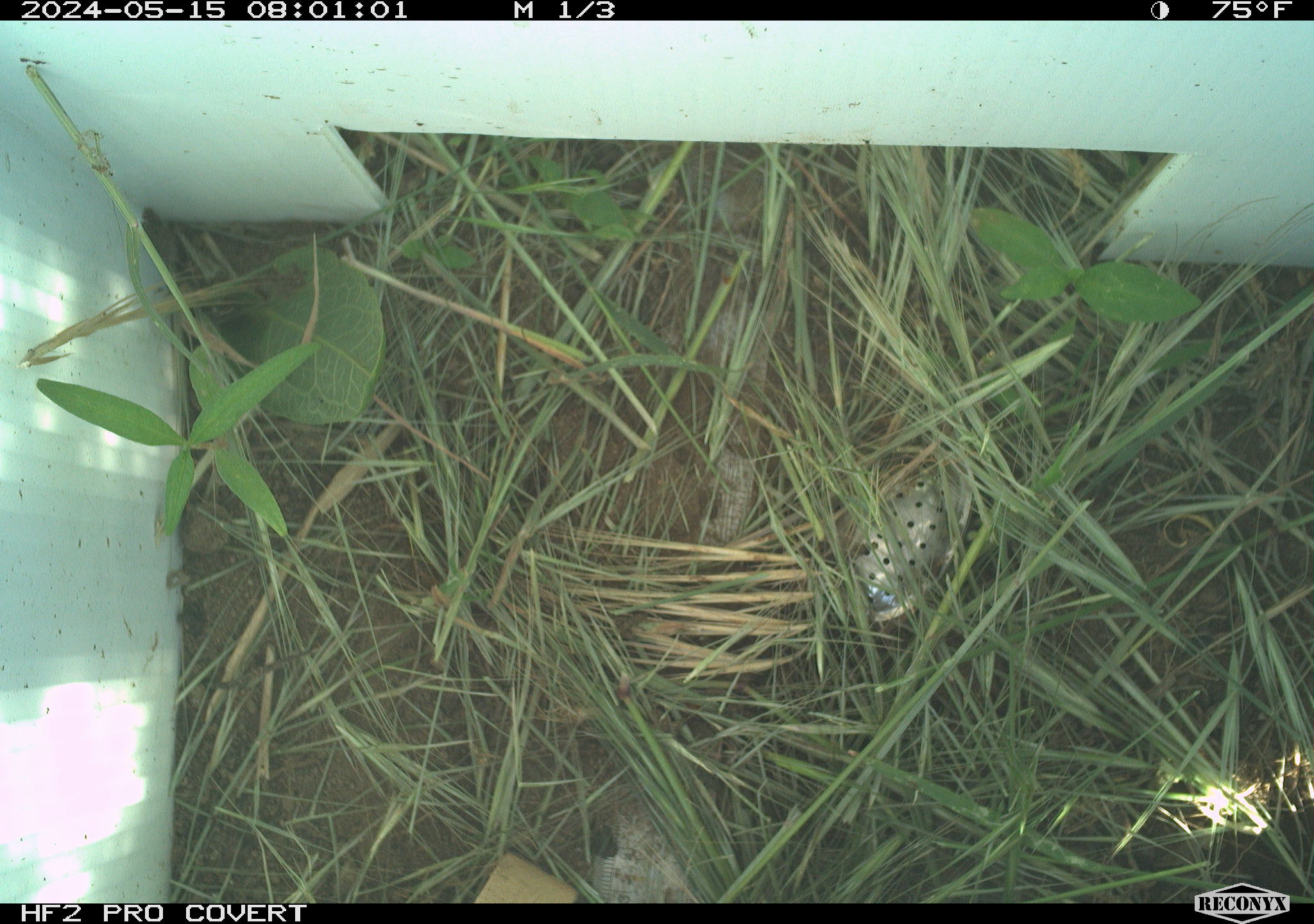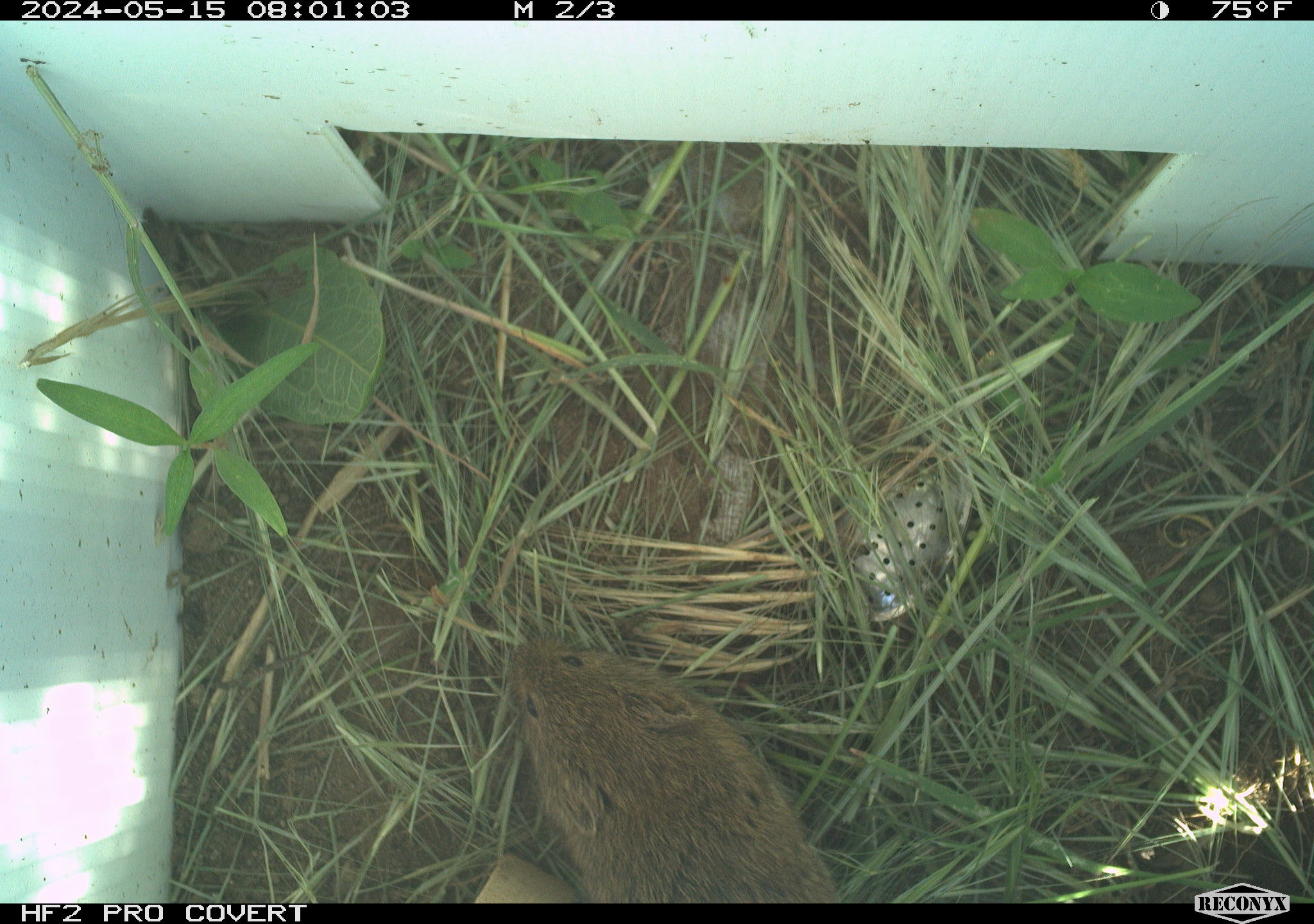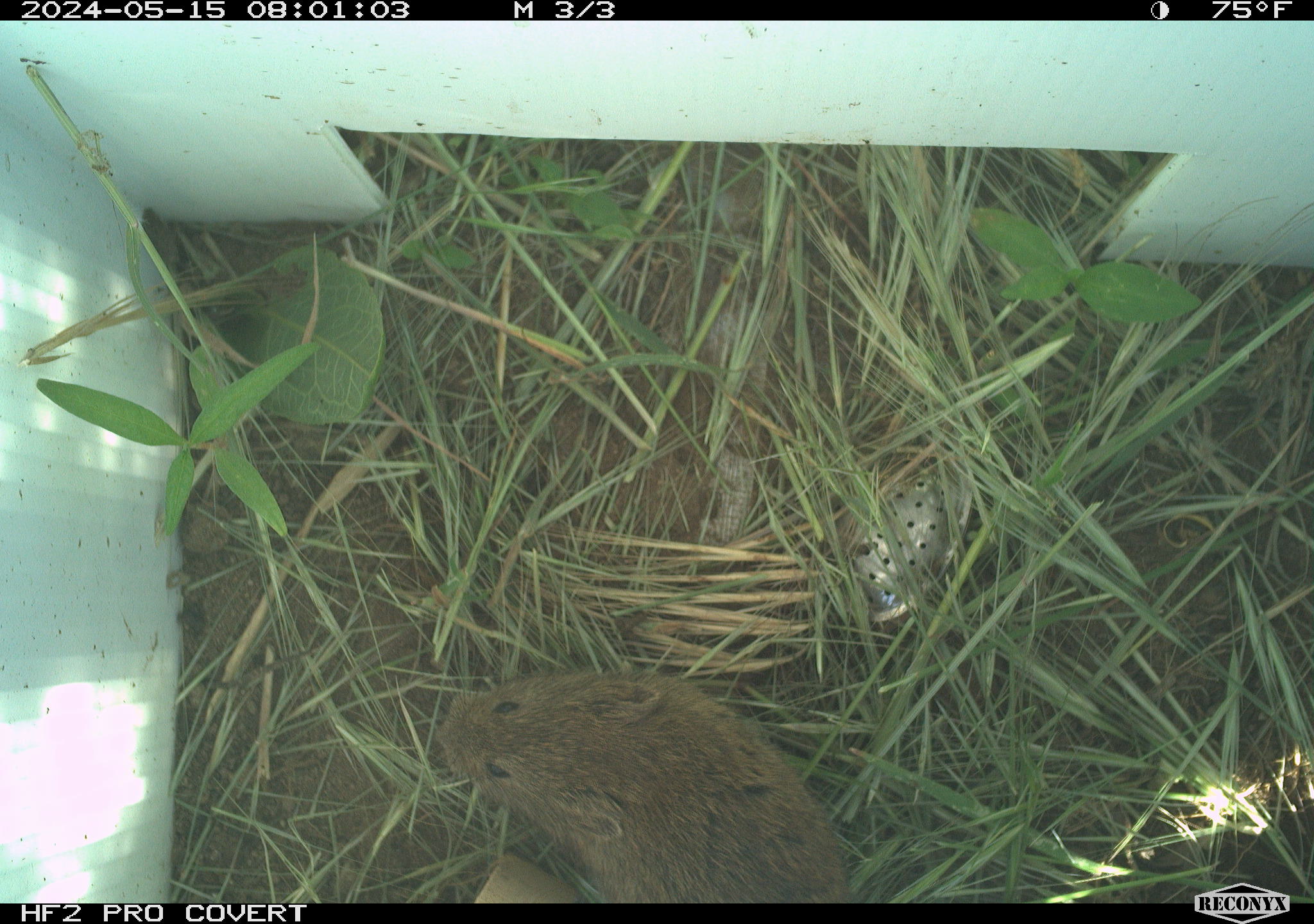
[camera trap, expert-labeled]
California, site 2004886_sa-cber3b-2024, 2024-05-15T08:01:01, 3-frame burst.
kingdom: Animalia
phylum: Chordata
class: Mammalia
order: Rodentia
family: Cricetidae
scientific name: Arvicolinae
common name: voles, lemmings, and muskrats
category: arvicolinae subfamily